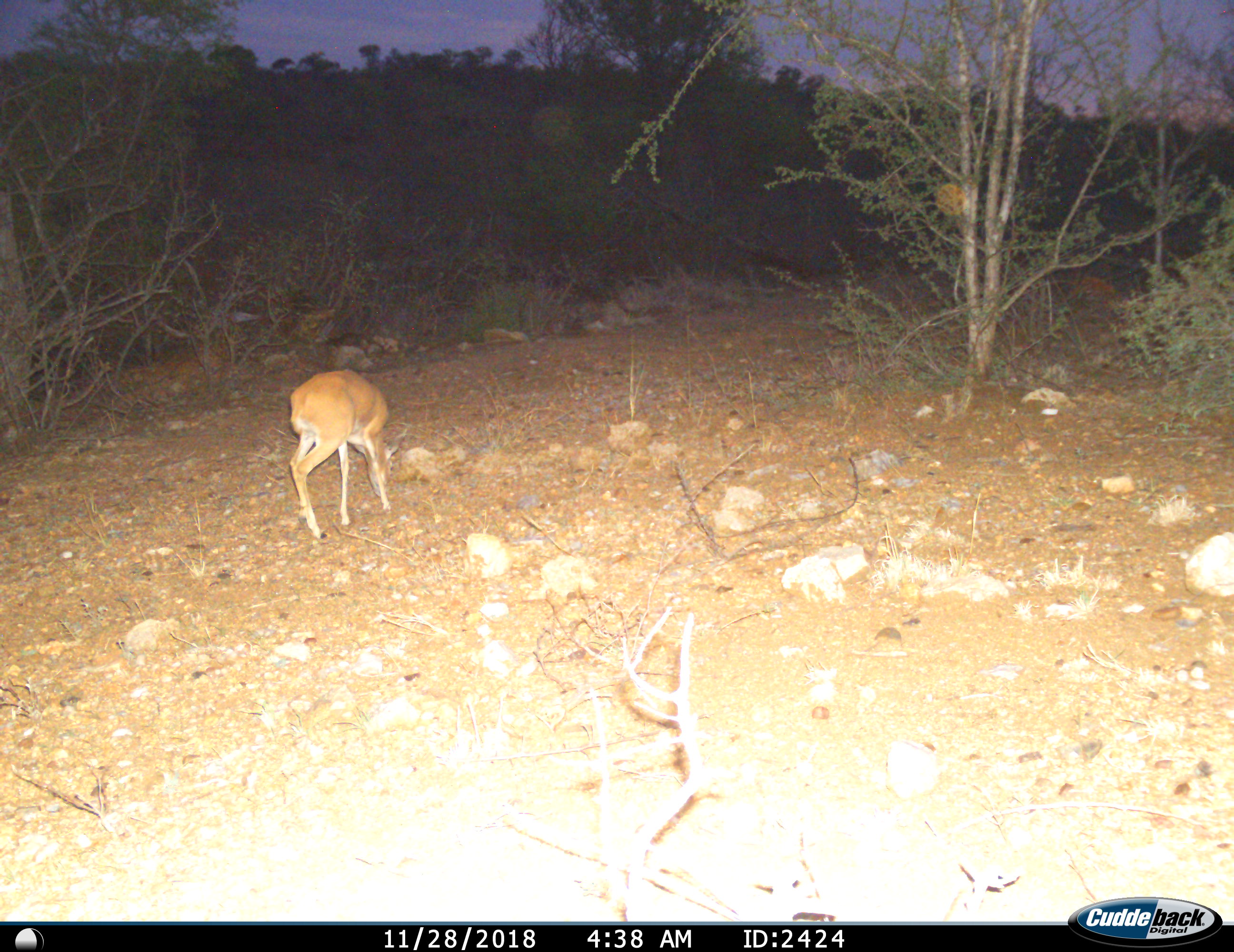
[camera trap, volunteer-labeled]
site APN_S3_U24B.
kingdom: Animalia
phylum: Chordata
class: Mammalia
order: Artiodactyla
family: Bovidae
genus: Raphicerus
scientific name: Raphicerus campestris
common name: steenbok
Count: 1.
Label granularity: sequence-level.